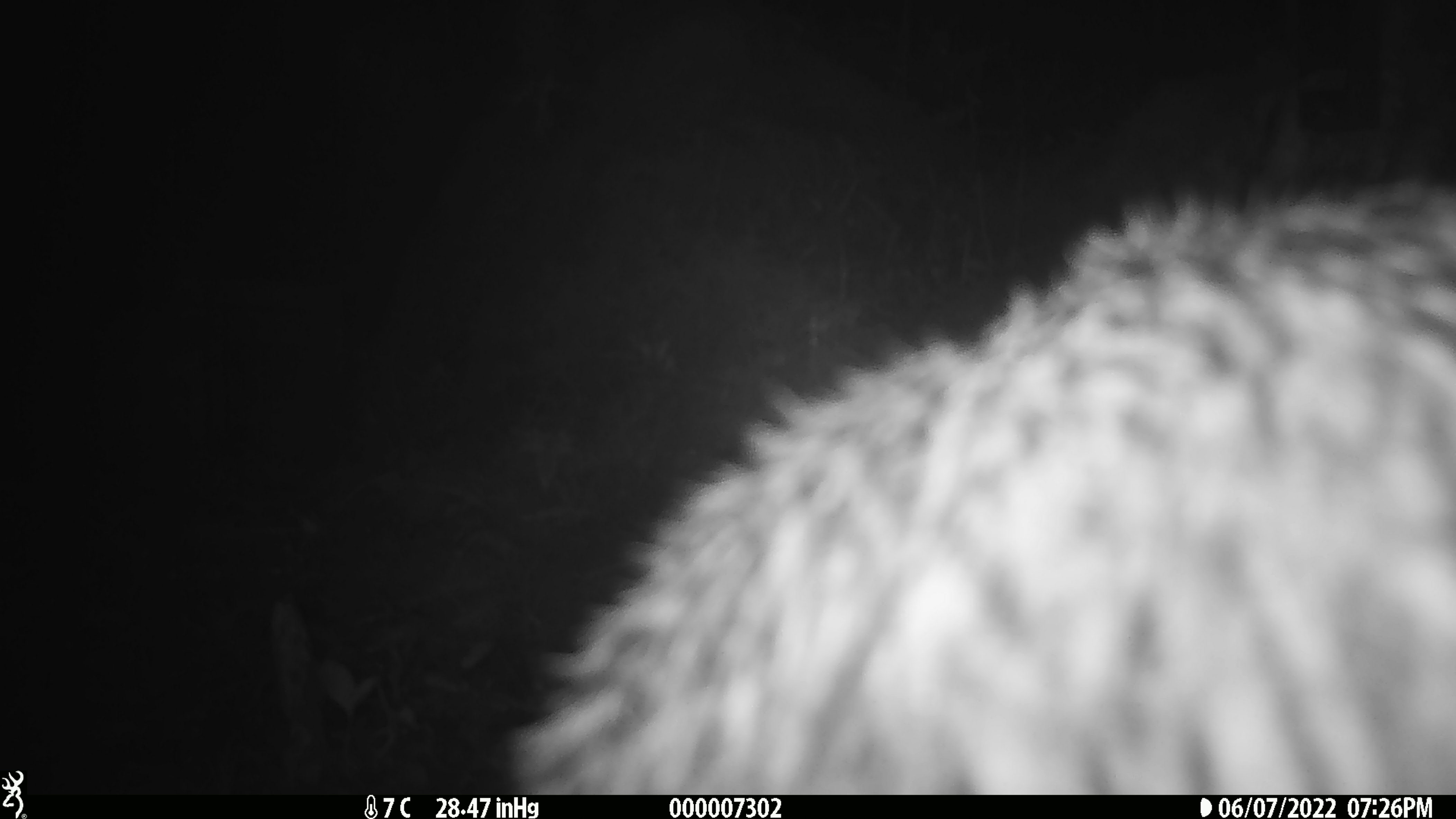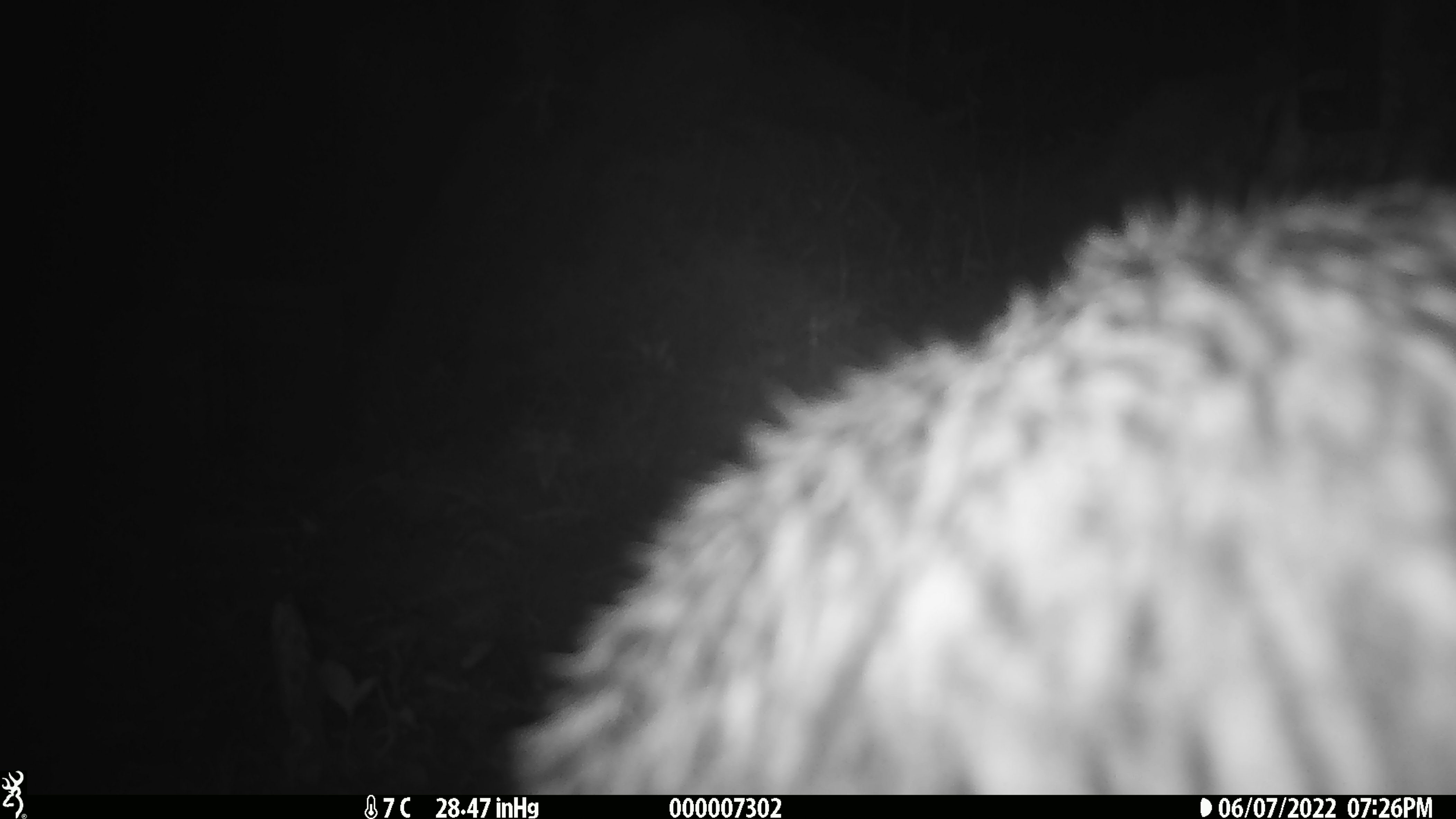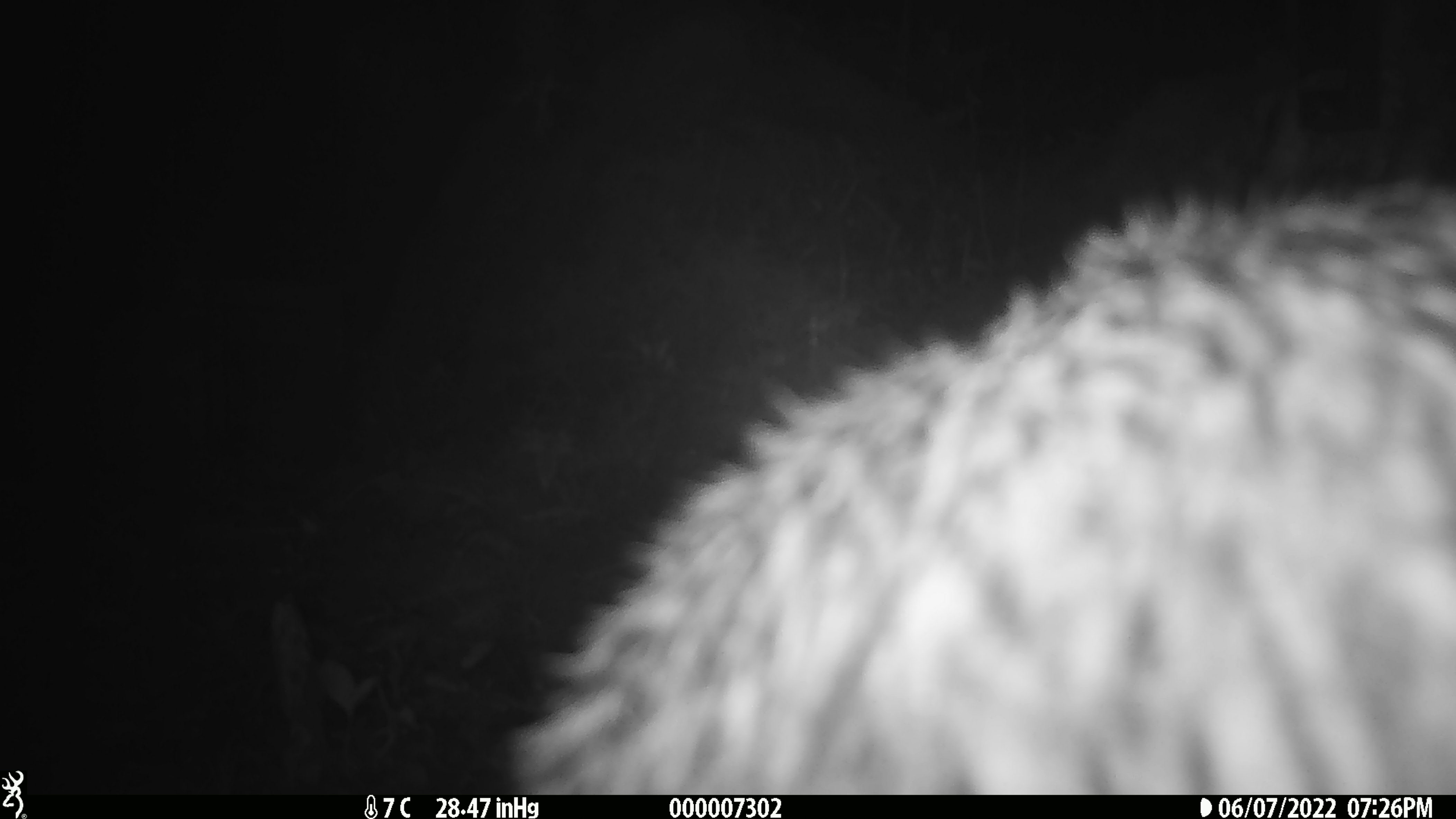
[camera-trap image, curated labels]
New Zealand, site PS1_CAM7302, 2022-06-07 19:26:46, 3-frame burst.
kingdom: Animalia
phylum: Chordata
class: Aves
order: Apterygiformes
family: Apterygidae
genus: Apteryx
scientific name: Apteryx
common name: kiwi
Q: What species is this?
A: Kiwi (Apteryx).